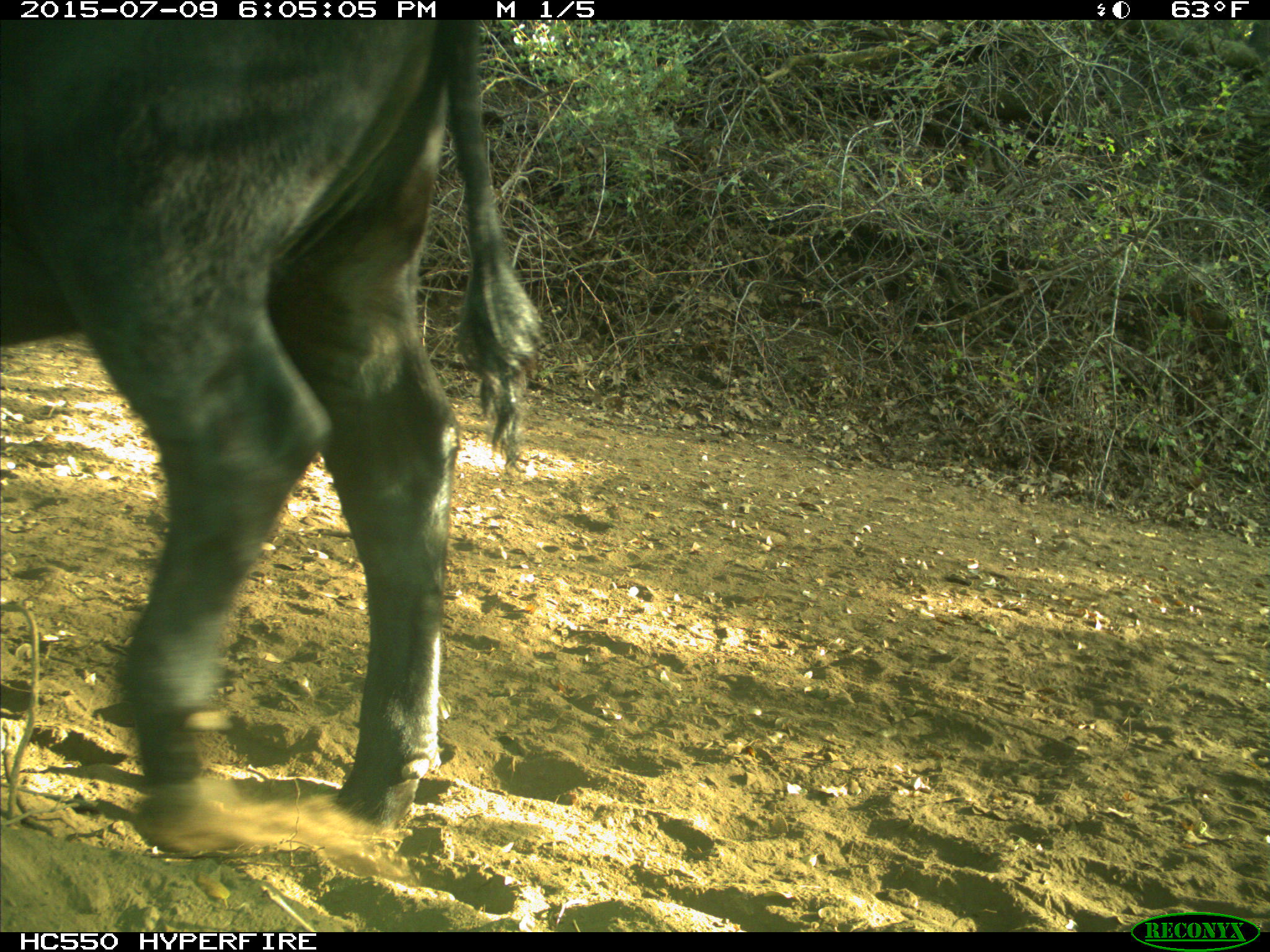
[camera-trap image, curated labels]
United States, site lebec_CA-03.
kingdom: Animalia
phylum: Chordata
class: Mammalia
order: Artiodactyla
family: Bovidae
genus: Bos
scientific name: Bos taurus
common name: domestic cow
Bos taurus (domestic cow).